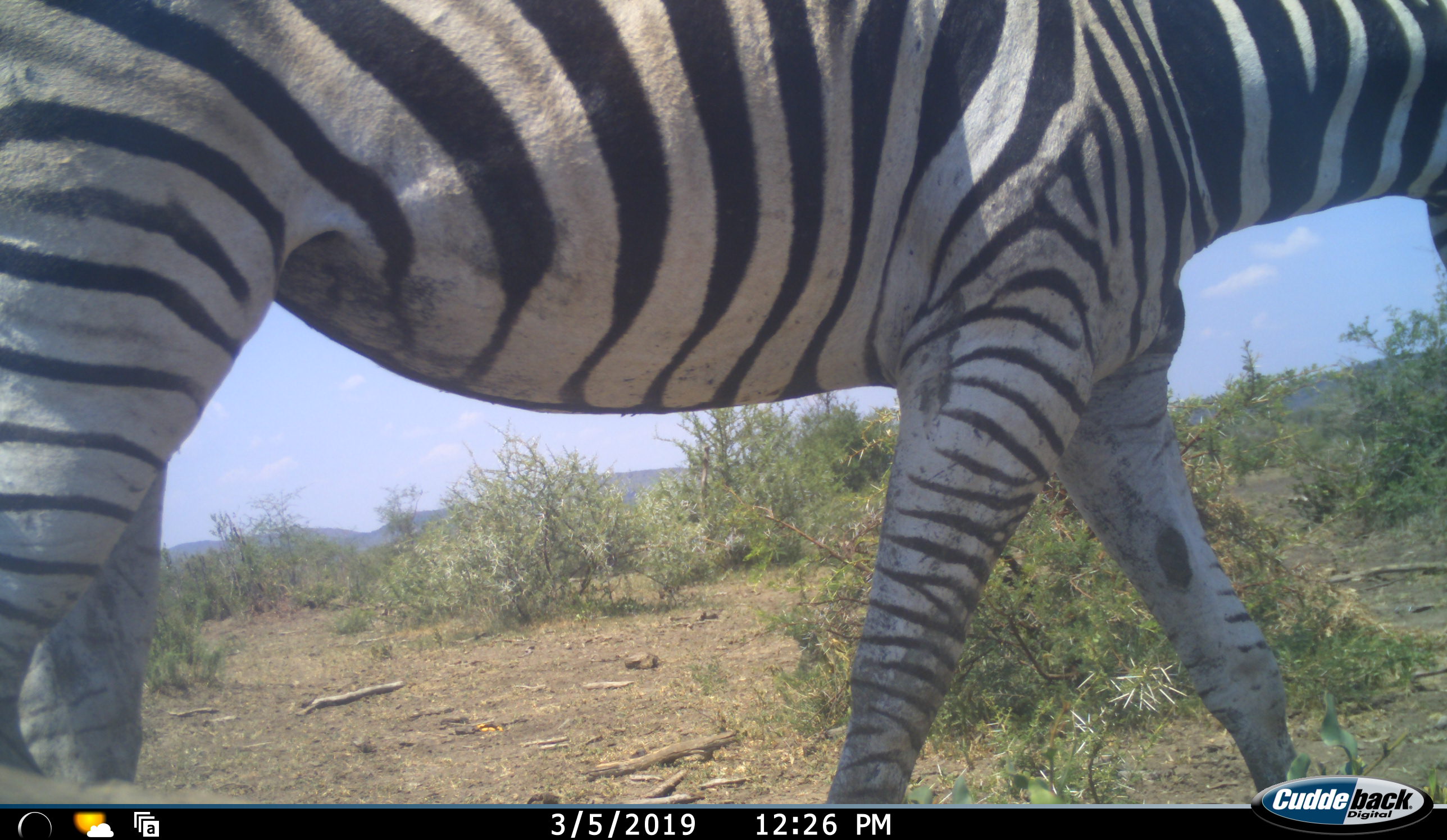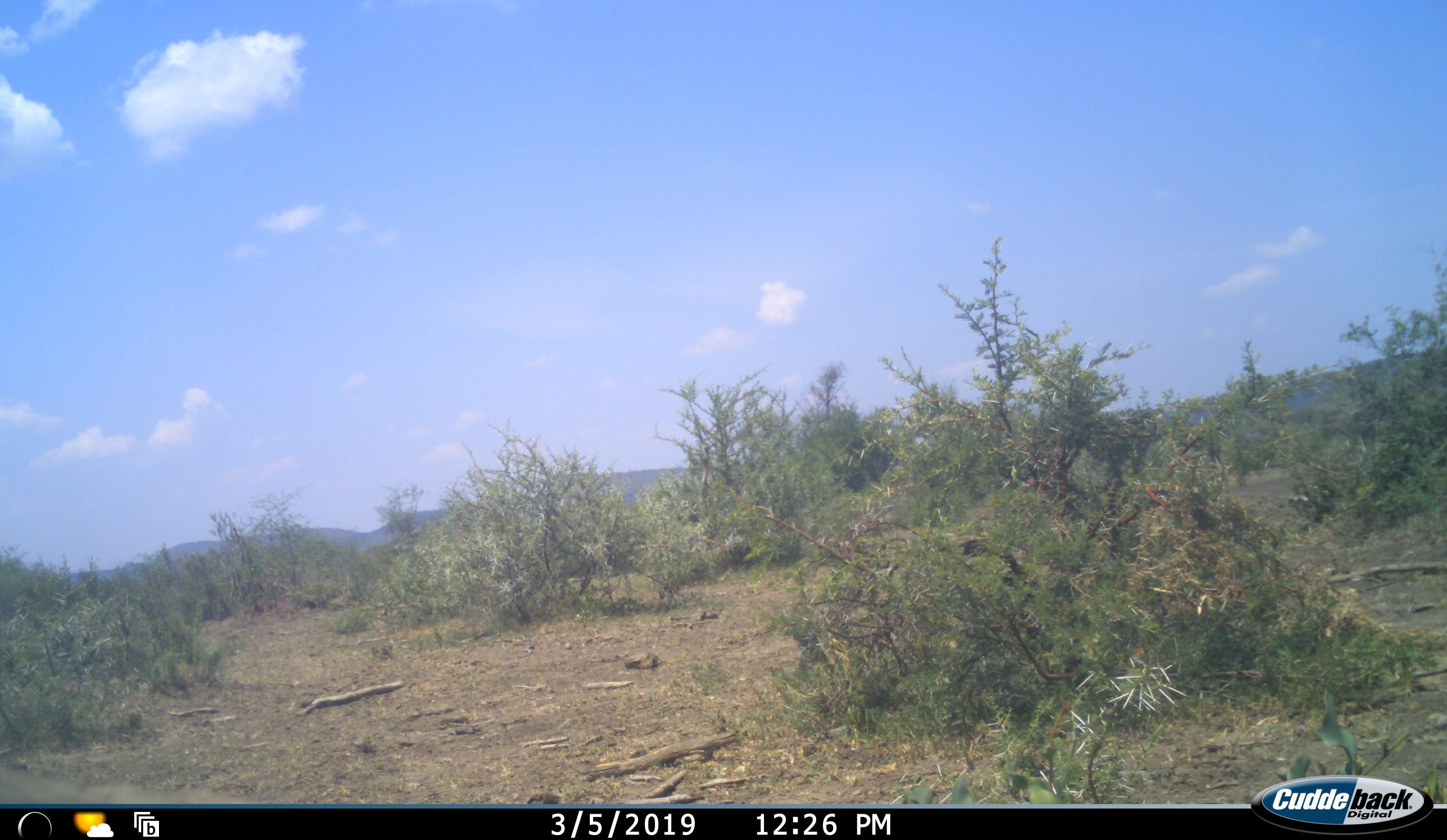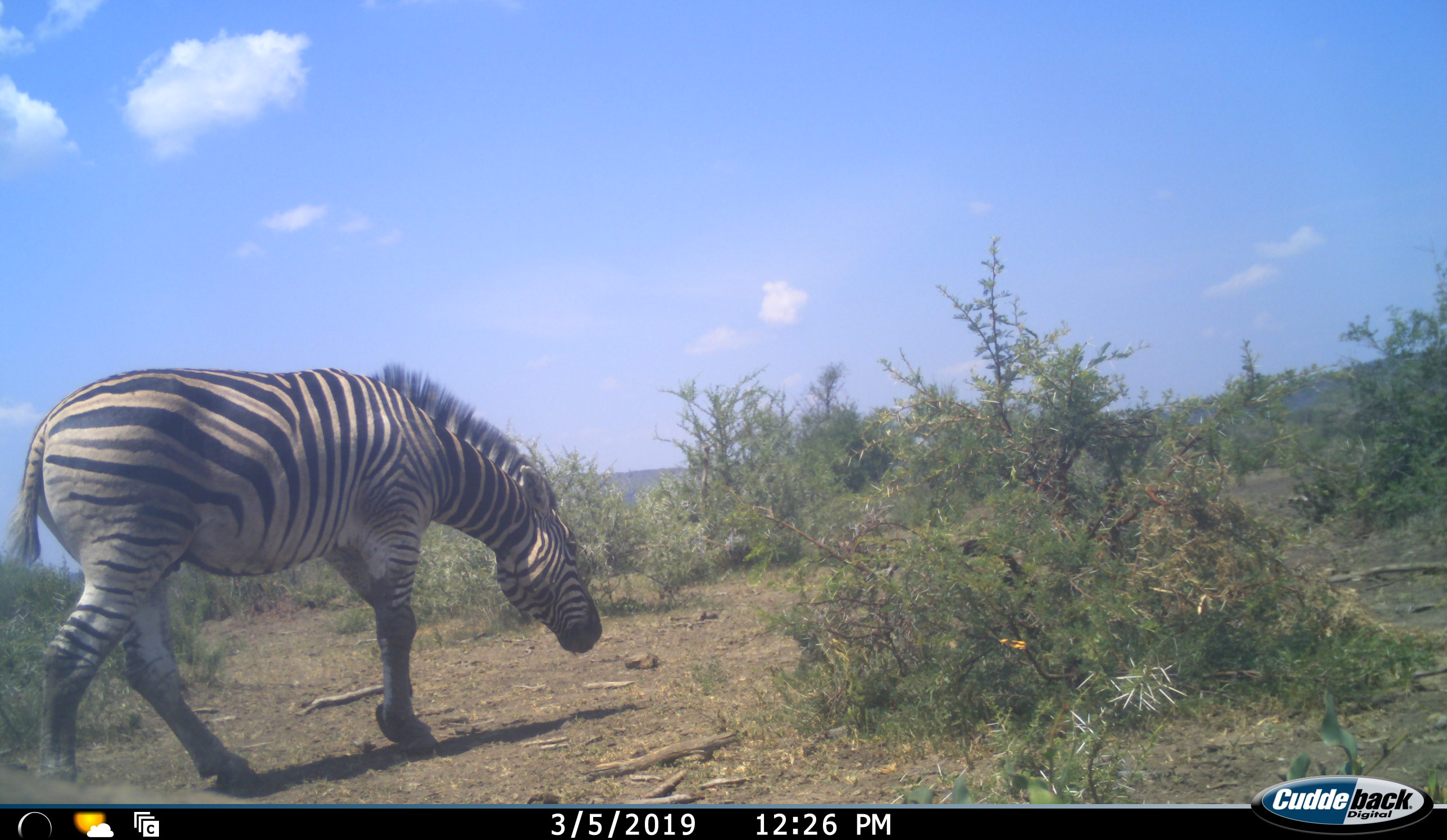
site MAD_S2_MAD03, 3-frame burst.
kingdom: Animalia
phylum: Chordata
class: Mammalia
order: Perissodactyla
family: Equidae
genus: Equus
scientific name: Equus quagga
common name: plains zebra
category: zebraplains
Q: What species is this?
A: Zebraplains (plains zebra) (Equus quagga).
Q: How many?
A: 2.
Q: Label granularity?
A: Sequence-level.